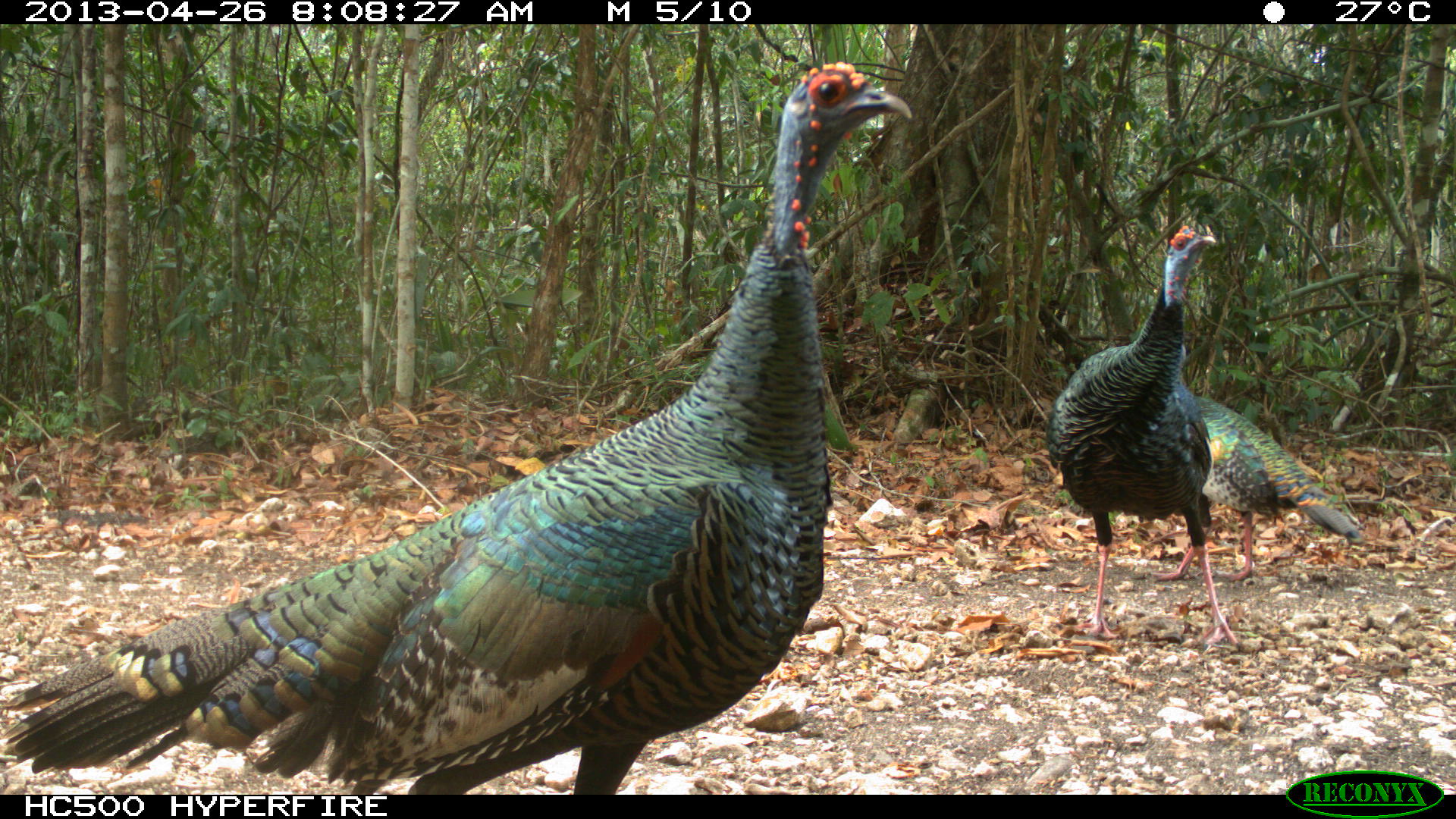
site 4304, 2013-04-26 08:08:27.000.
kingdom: Animalia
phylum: Chordata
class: Aves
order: Galliformes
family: Phasianidae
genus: Meleagris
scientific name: Meleagris ocellata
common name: ocellated turkey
Meleagris ocellata (ocellated turkey), count 3.